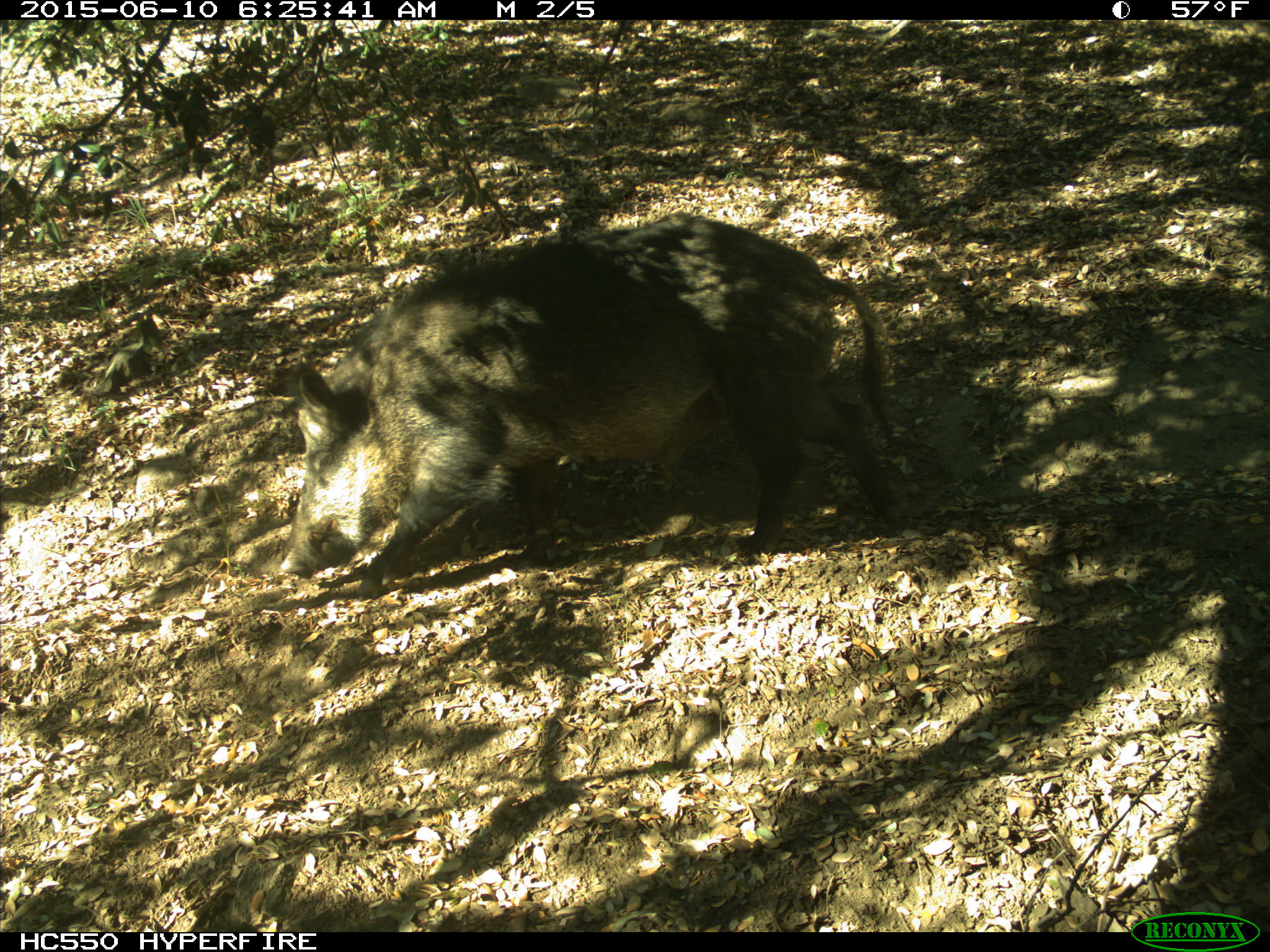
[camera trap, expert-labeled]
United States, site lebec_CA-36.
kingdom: Animalia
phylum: Chordata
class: Mammalia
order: Artiodactyla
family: Suidae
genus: Sus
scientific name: Sus scrofa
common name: wild boar